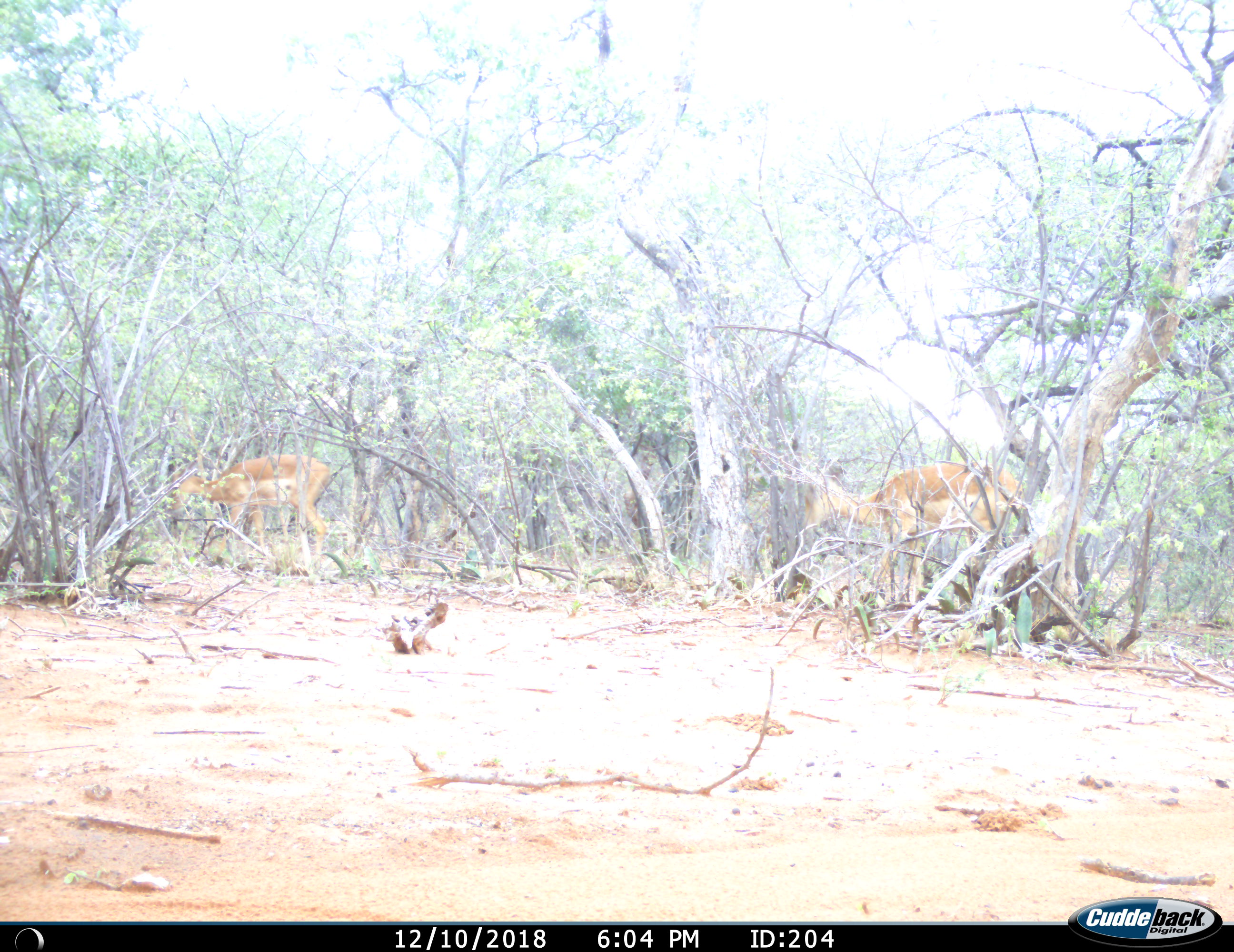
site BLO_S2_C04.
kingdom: Animalia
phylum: Chordata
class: Mammalia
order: Artiodactyla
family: Bovidae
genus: Aepyceros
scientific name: Aepyceros melampus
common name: impala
Impala (Aepyceros melampus), count 2. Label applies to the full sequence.